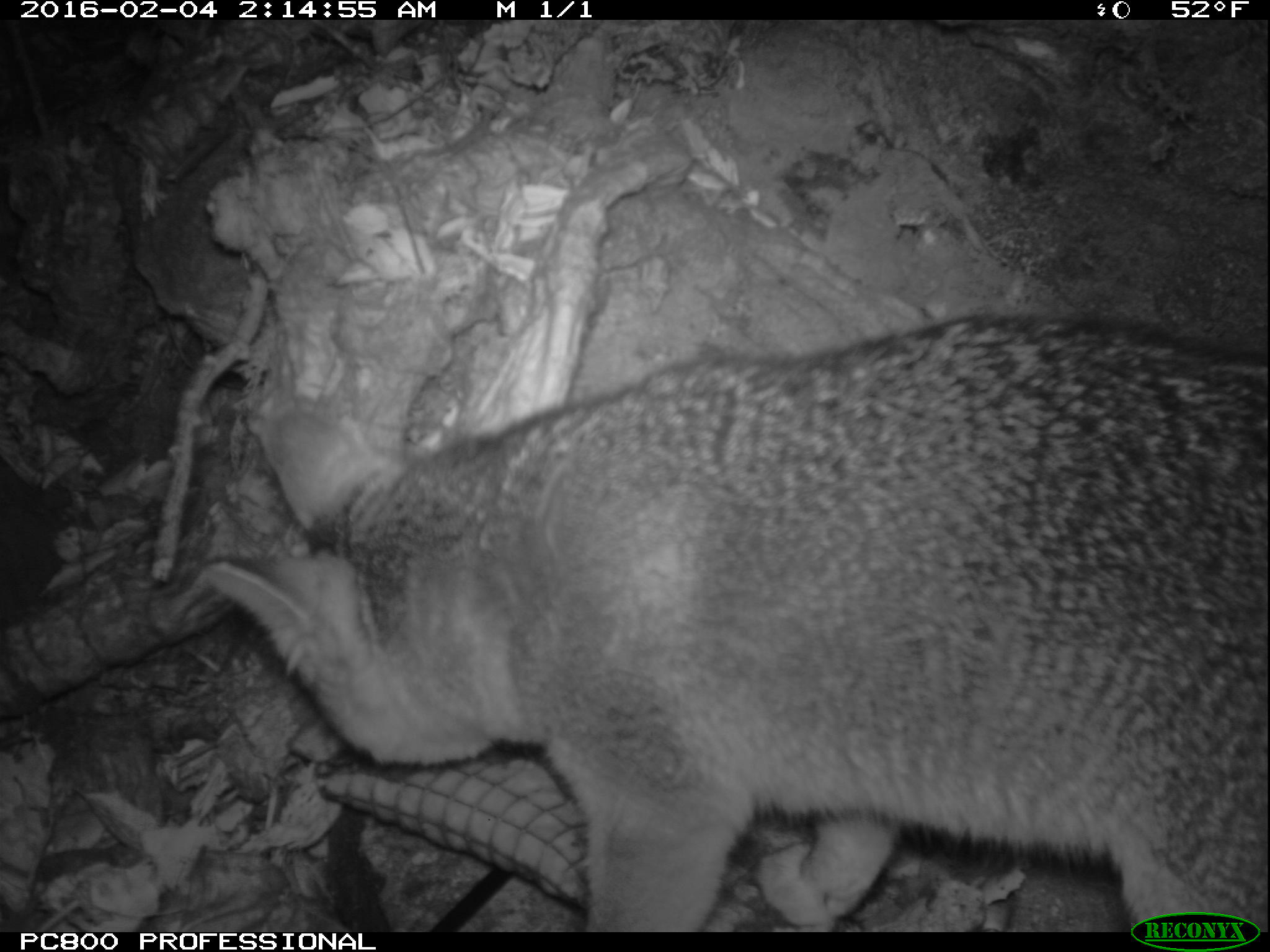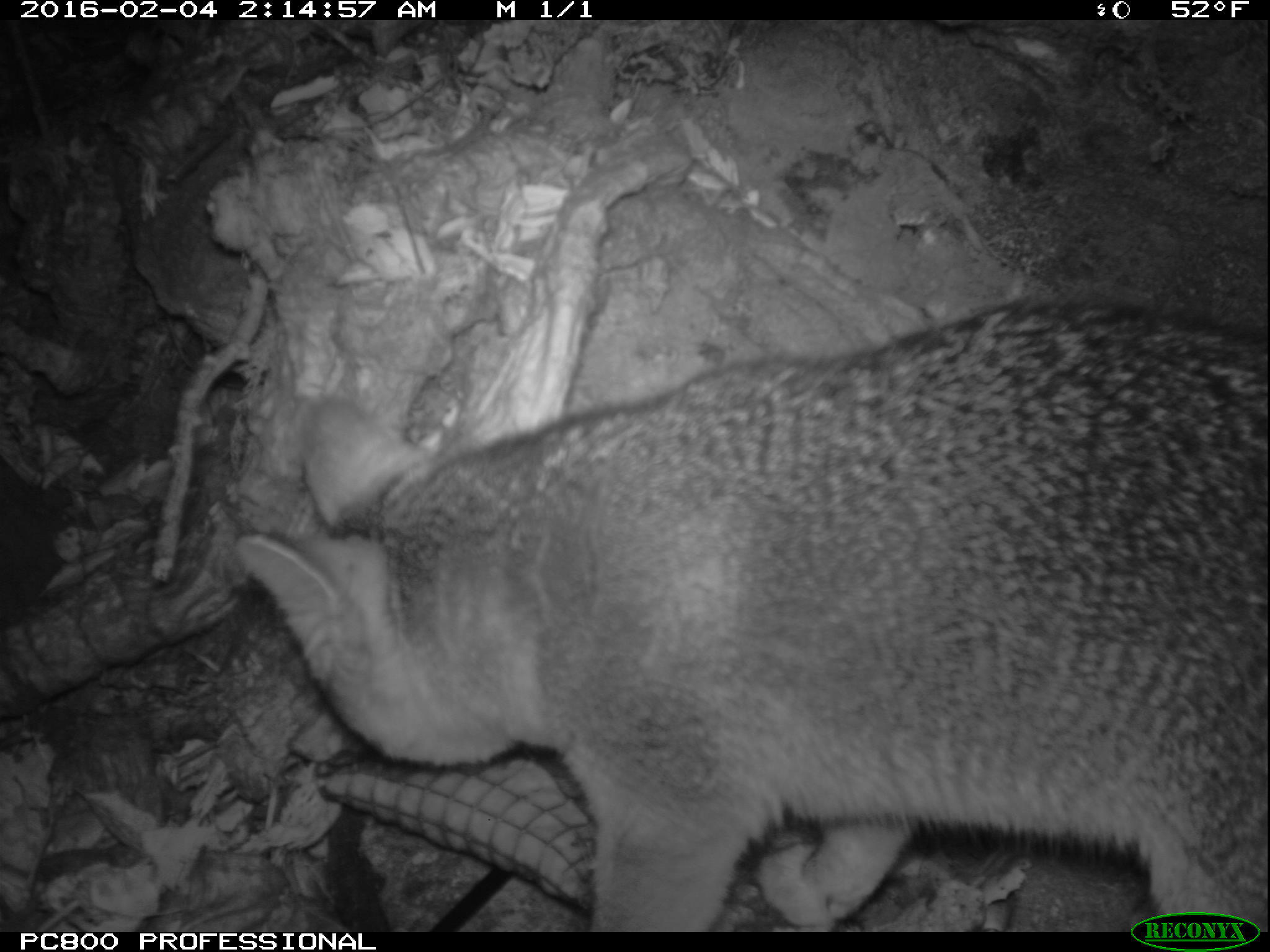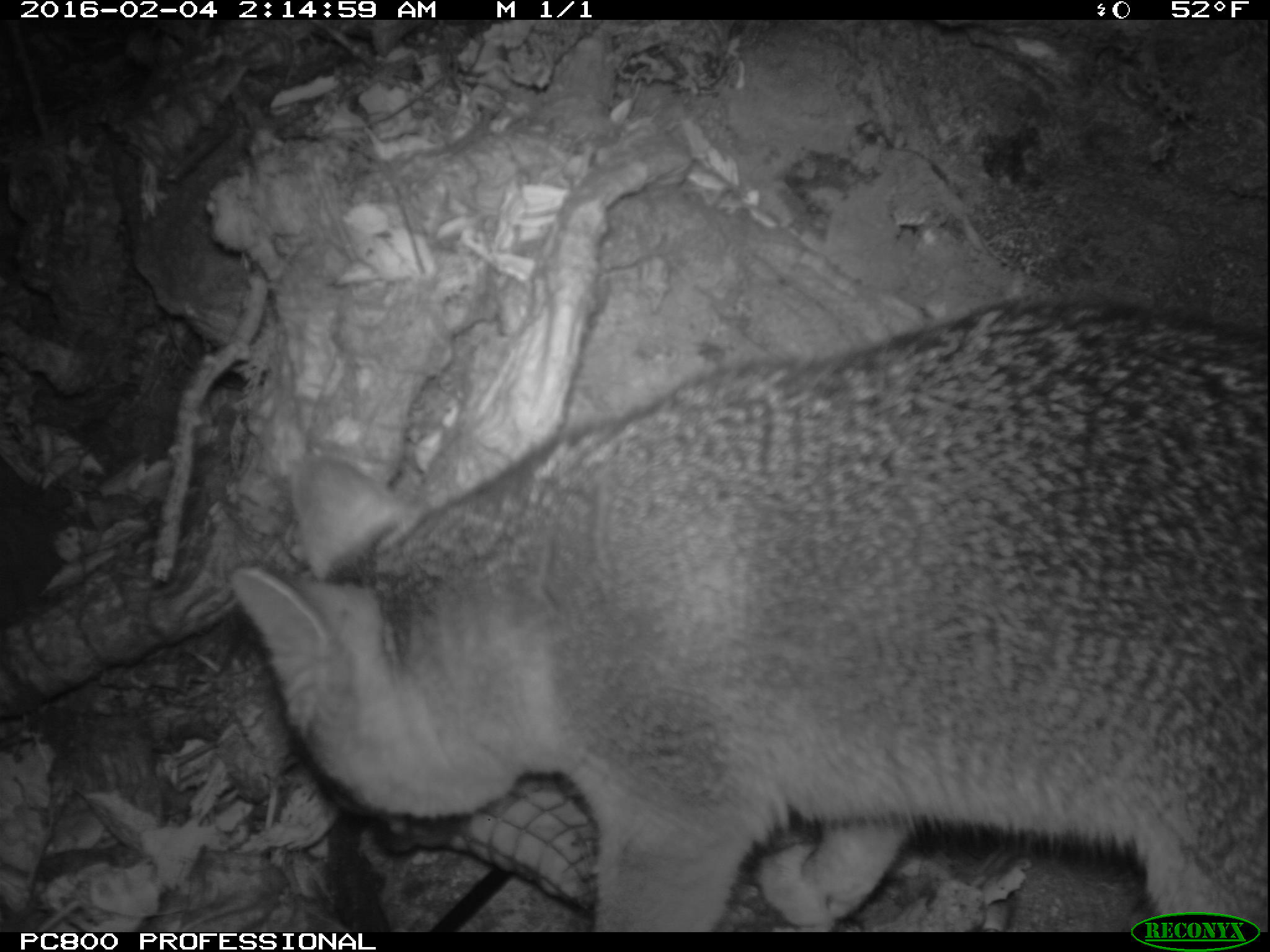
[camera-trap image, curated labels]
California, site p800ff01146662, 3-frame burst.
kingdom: Animalia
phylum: Chordata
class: Mammalia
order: Carnivora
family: Canidae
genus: Urocyon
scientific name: Urocyon littoralis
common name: island fox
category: fox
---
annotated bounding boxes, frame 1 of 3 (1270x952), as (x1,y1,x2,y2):
fox: (207,314,1268,932)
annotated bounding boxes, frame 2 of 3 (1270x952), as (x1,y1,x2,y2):
fox: (231,301,1269,932)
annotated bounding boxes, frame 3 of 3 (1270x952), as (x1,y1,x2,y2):
fox: (234,290,1269,932)